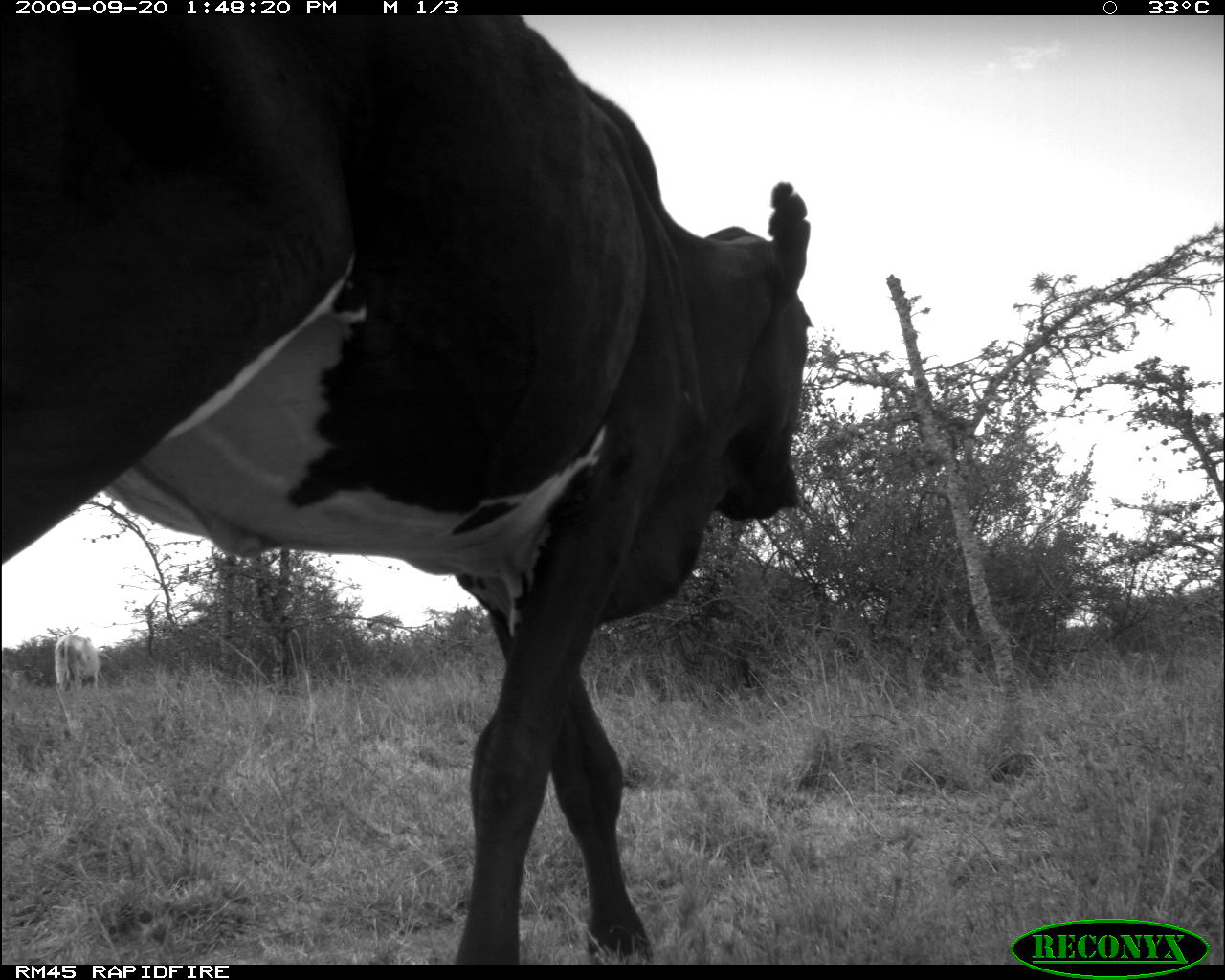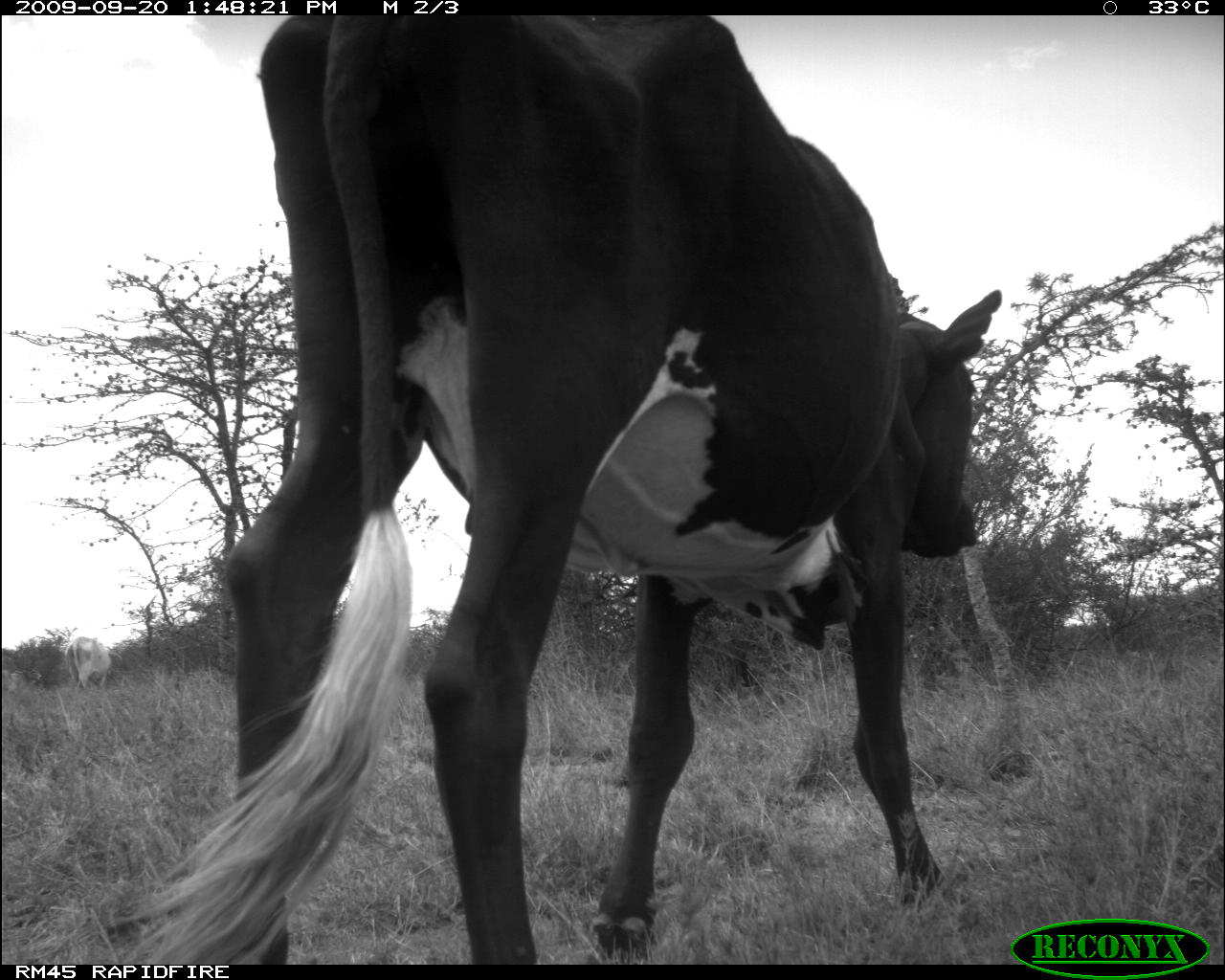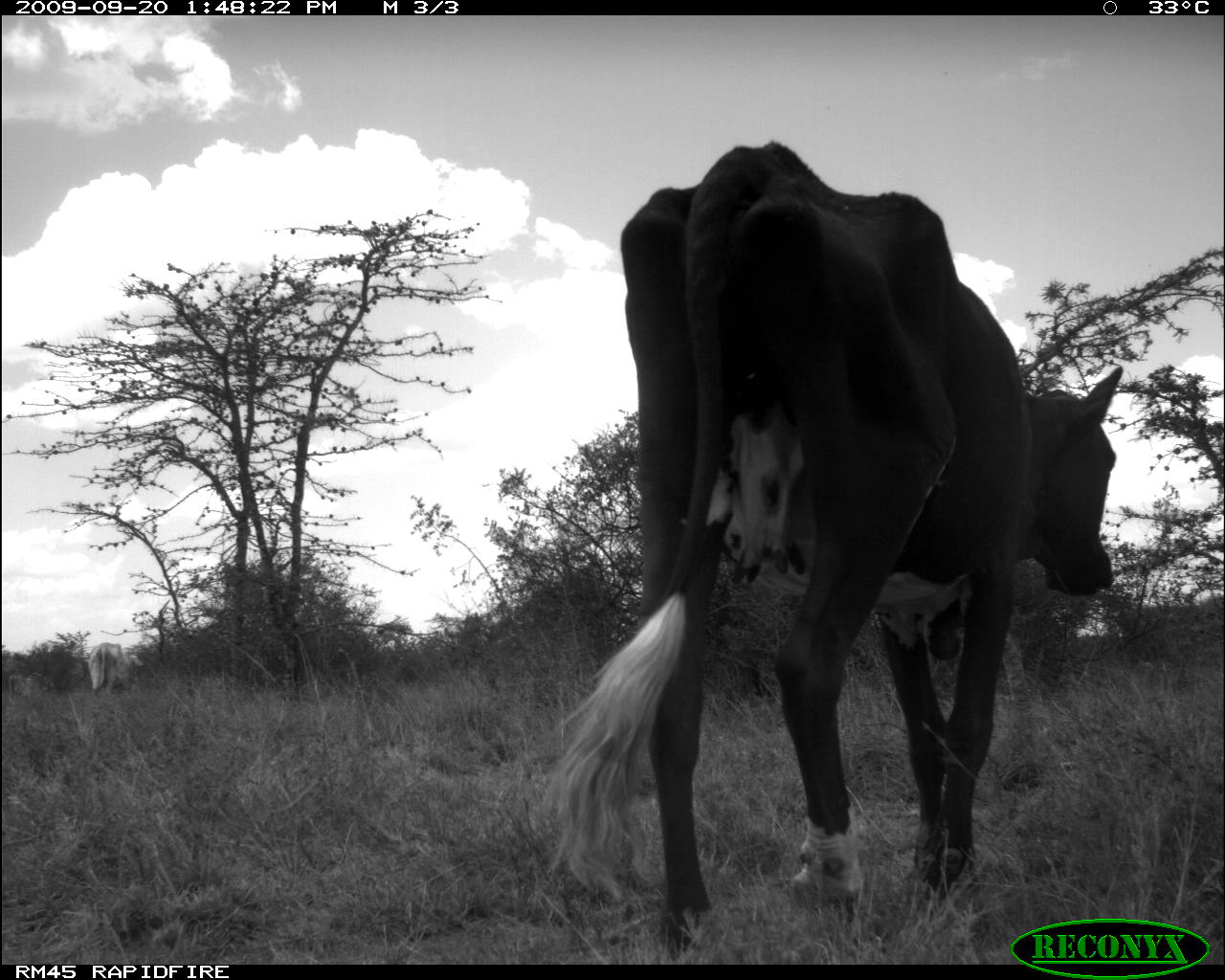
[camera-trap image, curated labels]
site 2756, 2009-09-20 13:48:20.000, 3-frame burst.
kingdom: Animalia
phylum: Chordata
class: Mammalia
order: Artiodactyla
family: Bovidae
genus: Bos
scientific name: Bos taurus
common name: domestic cattle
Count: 2.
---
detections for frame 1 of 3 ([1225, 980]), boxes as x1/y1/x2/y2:
bos taurus: 0/13/814/962; 53/634/110/698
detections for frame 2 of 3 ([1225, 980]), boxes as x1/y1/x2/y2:
bos taurus: 102/16/1005/965; 56/635/119/684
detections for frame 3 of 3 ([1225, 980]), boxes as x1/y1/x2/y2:
bos taurus: 532/138/1123/957; 80/638/130/692